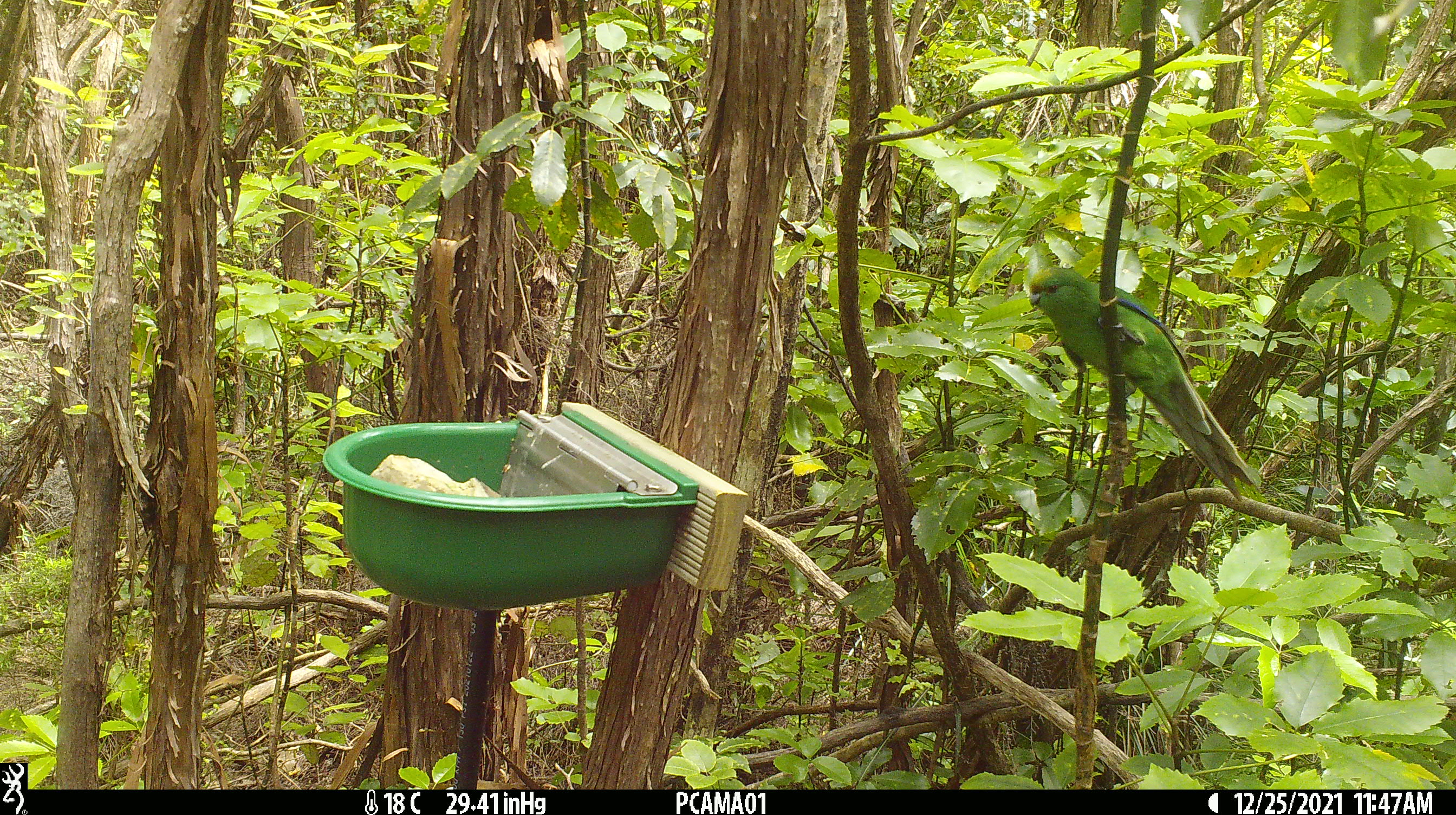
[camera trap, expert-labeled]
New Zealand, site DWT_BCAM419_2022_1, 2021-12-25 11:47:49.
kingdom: Animalia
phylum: Chordata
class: Aves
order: Psittaciformes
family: Psittaculidae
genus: Cyanoramphus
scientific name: Cyanoramphus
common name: parakeet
Parakeet (Cyanoramphus).